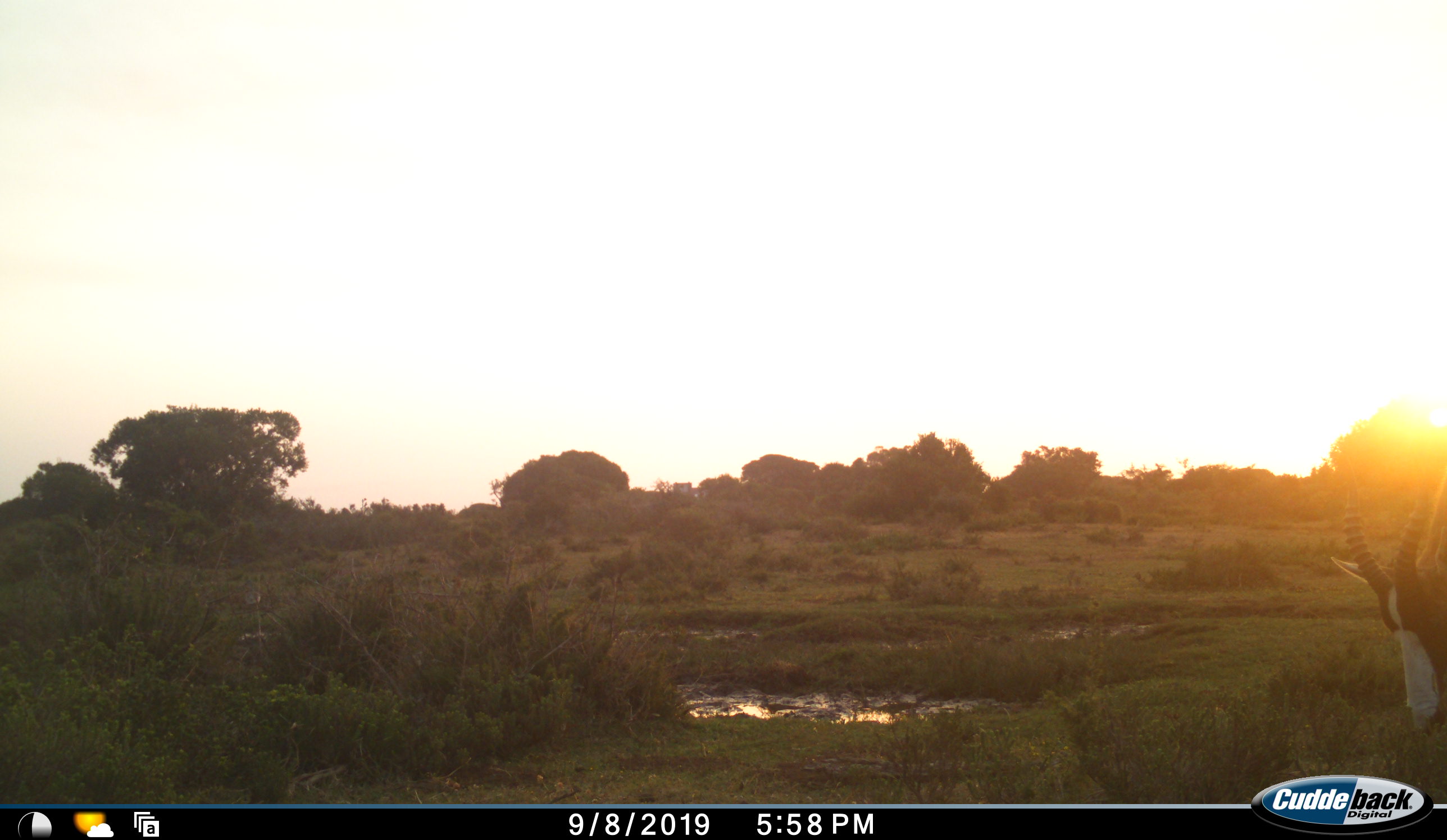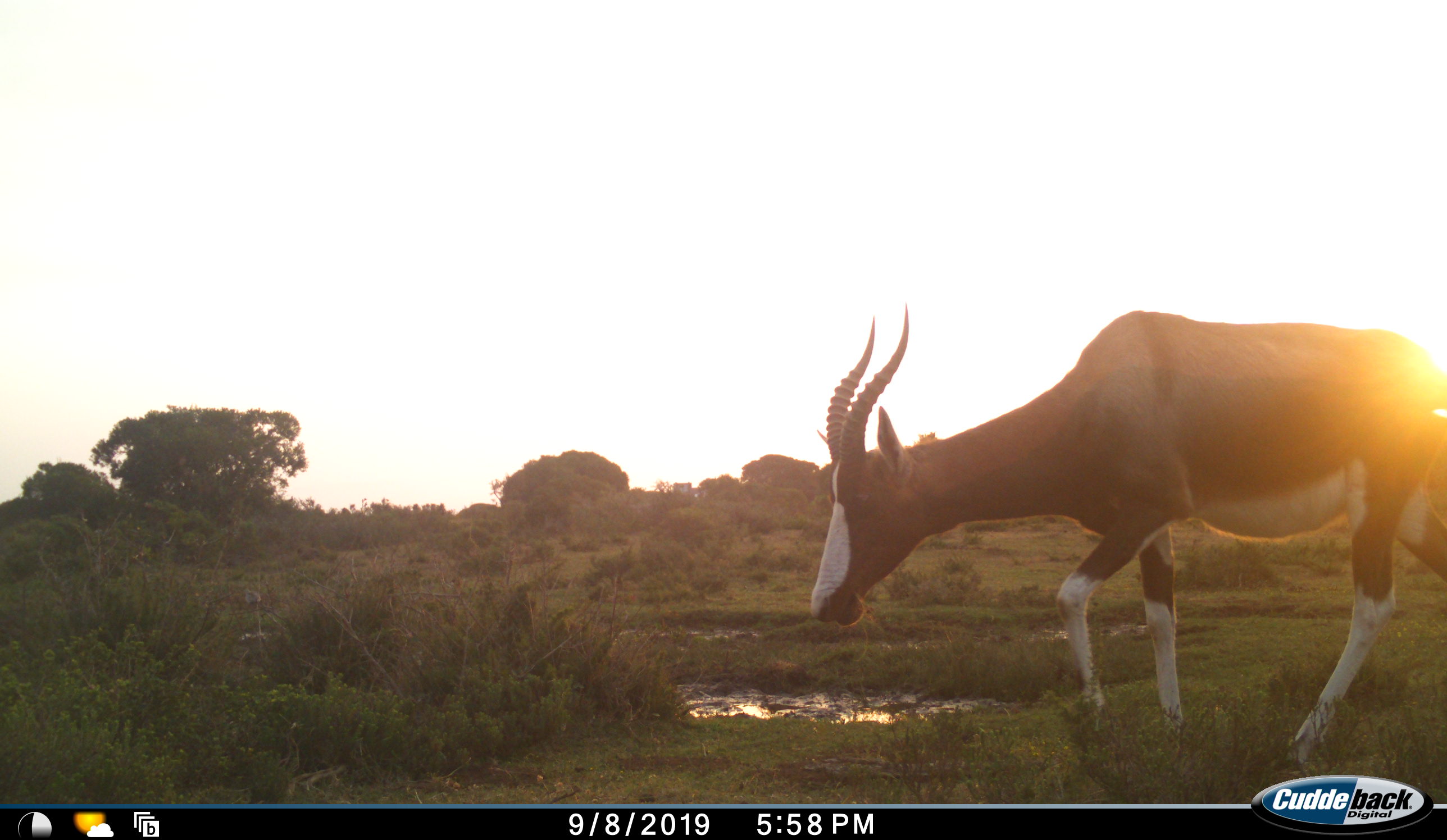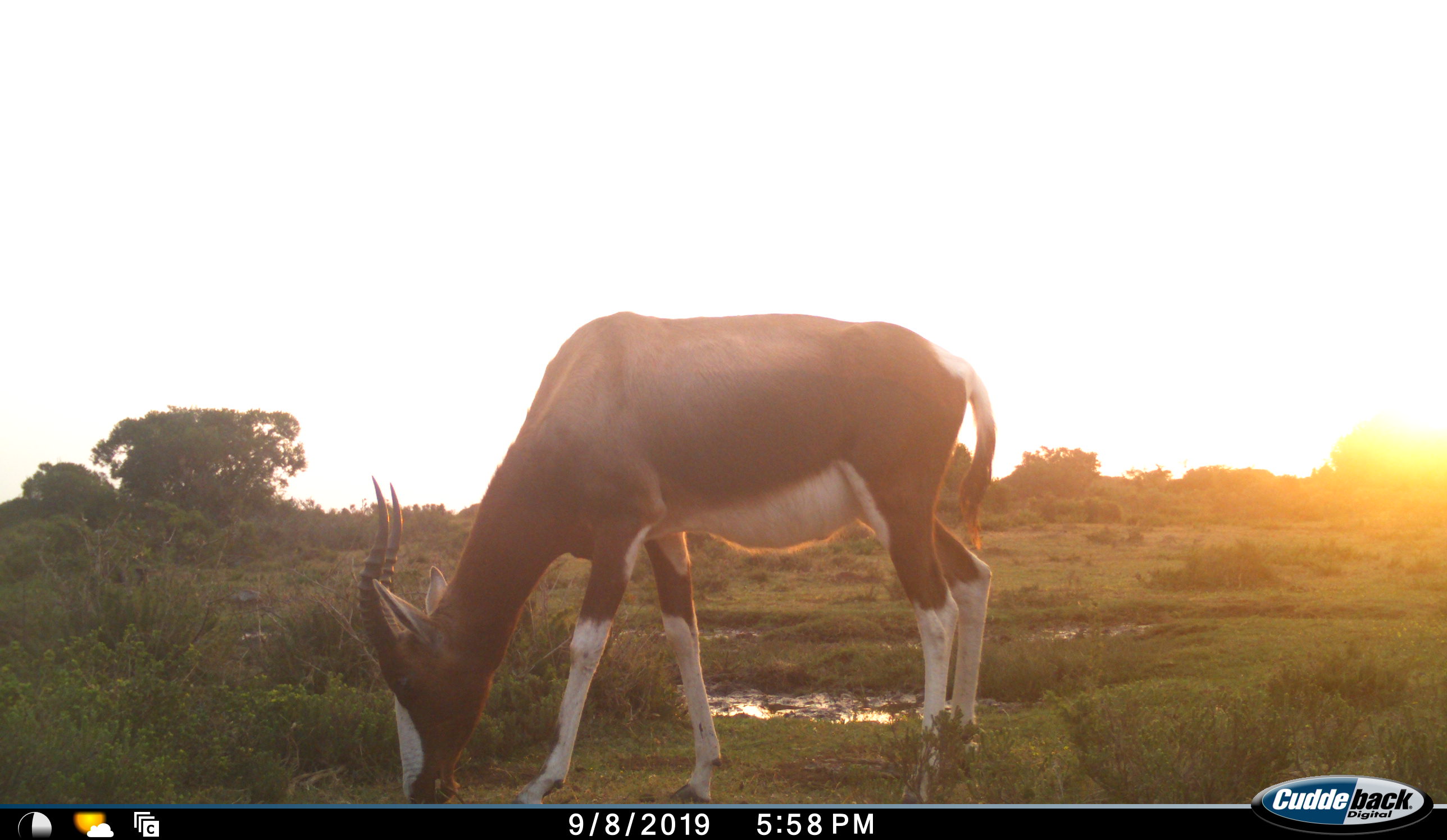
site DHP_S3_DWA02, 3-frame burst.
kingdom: Animalia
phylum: Chordata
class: Mammalia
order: Artiodactyla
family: Bovidae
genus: Damaliscus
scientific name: Damaliscus pygargus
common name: bontebok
Bontebok (Damaliscus pygargus), count 1. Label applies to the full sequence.